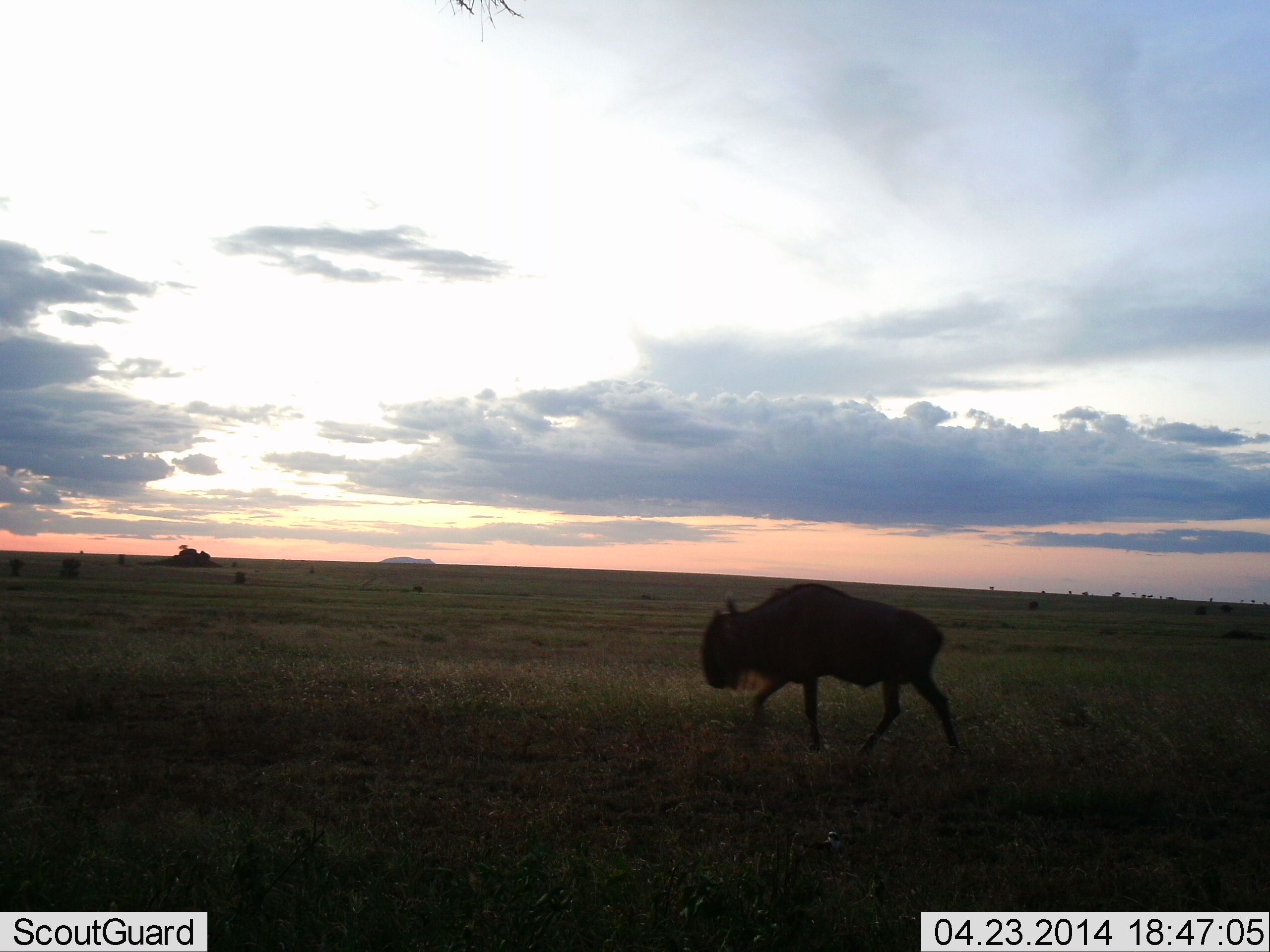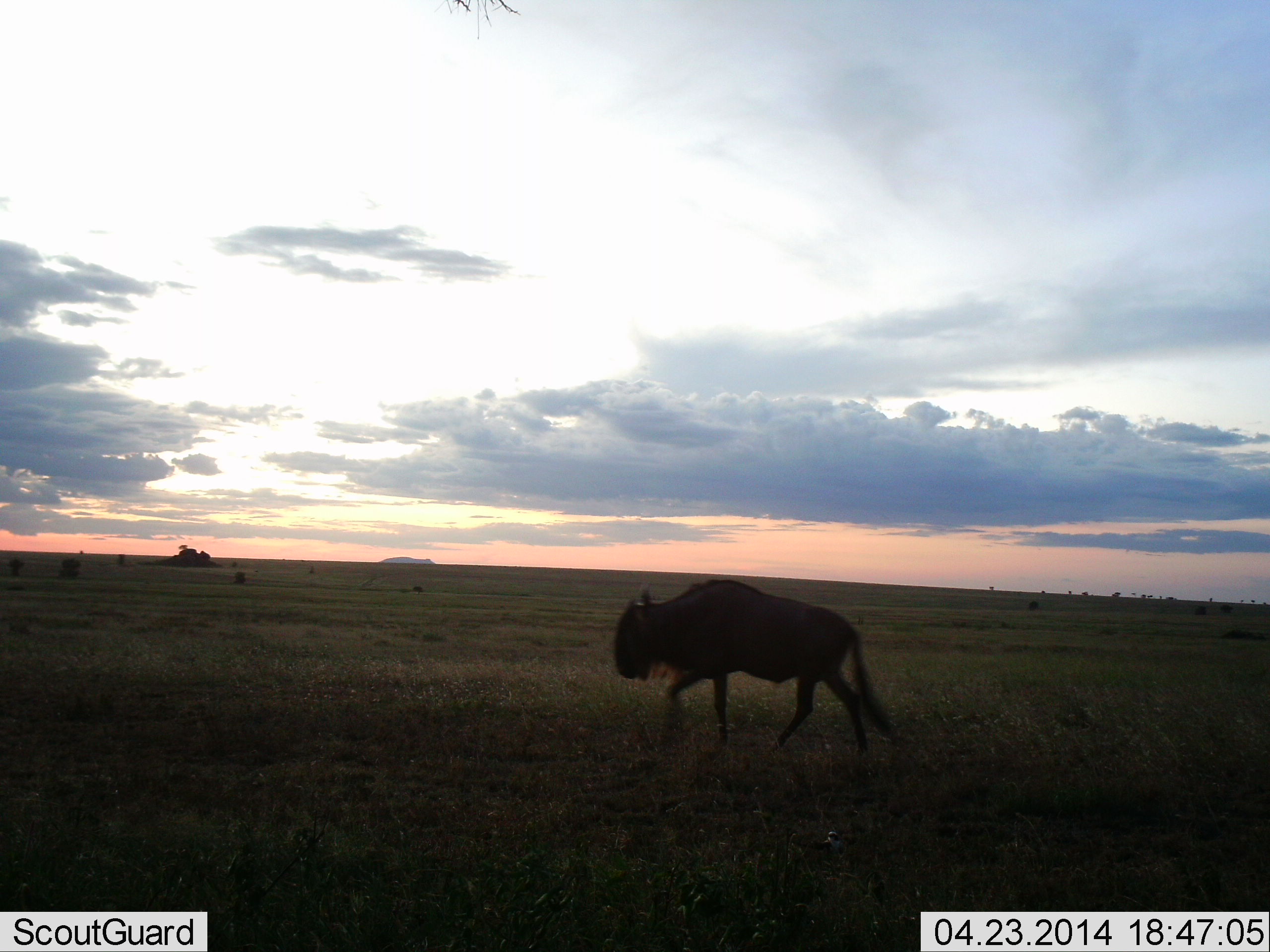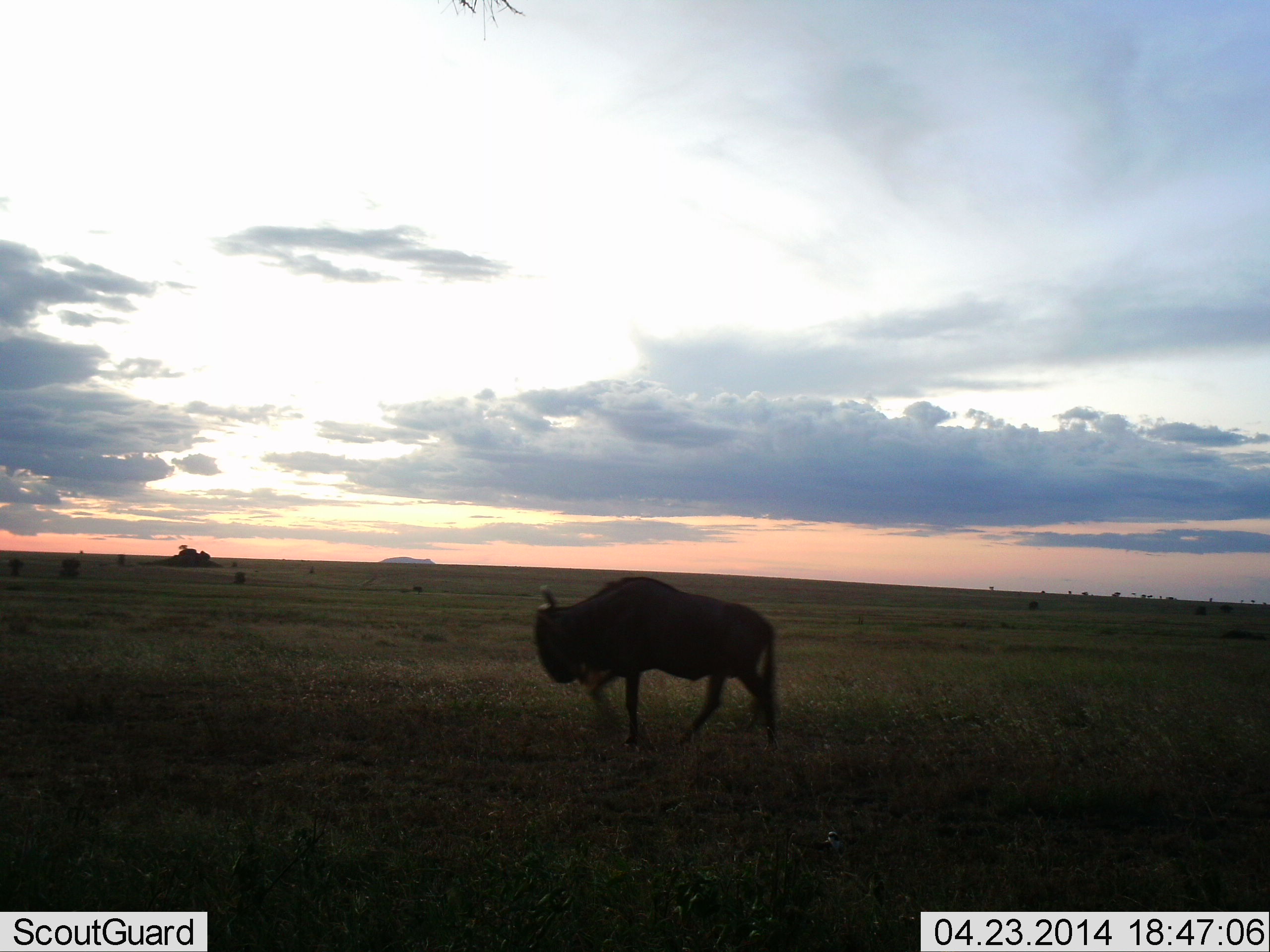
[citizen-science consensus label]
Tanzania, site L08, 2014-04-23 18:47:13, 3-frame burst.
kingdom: Animalia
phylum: Chordata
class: Mammalia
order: Artiodactyla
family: Bovidae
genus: Connochaetes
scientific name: Connochaetes taurinus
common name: blue wildebeest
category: wildebeest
Wildebeest (blue wildebeest) (Connochaetes taurinus), count 1. Behavior (volunteer vote fractions): standing 12%, resting 0%, moving 96%, interacting 0%. Young present (vote fraction): 0%. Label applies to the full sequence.